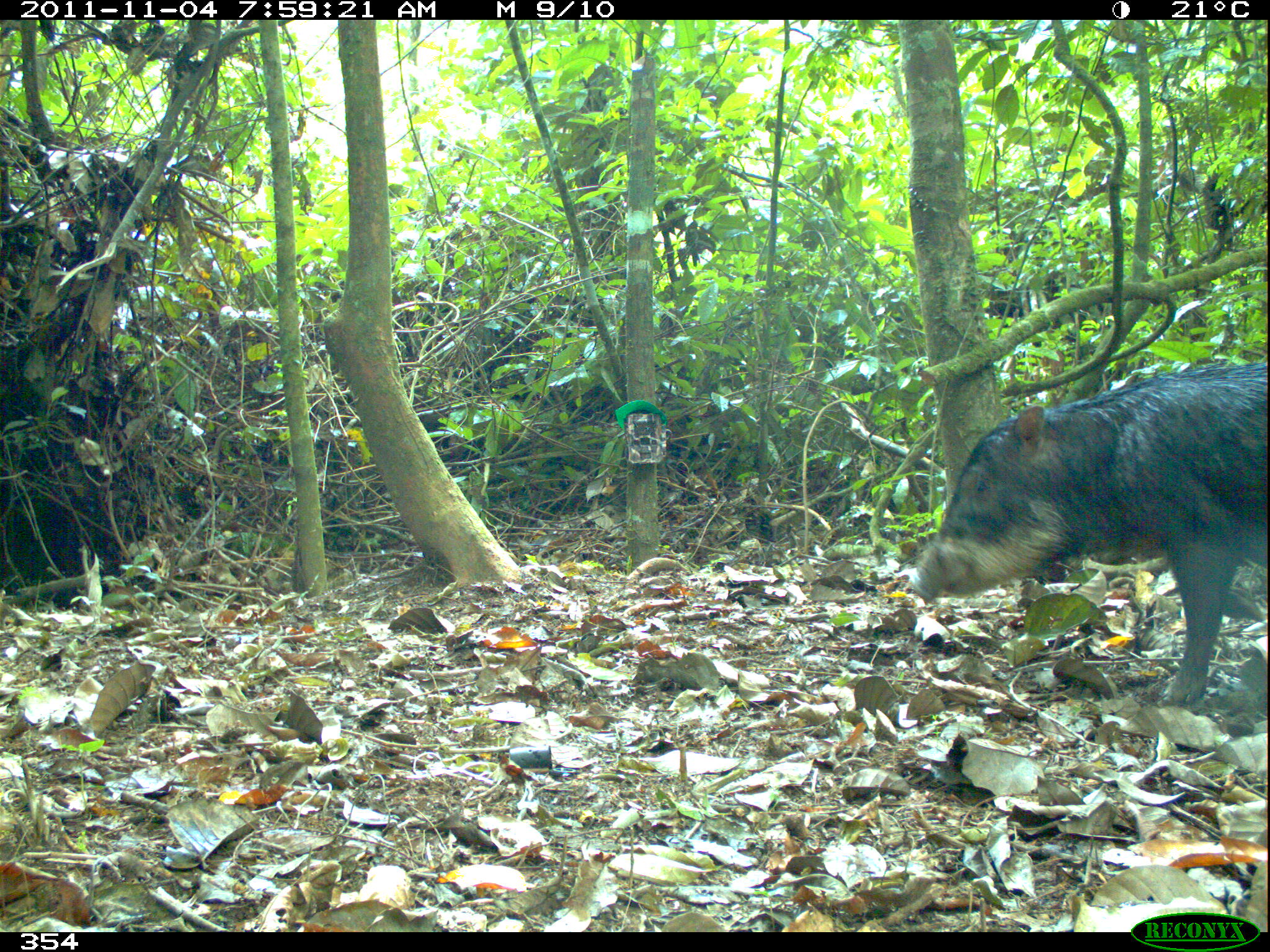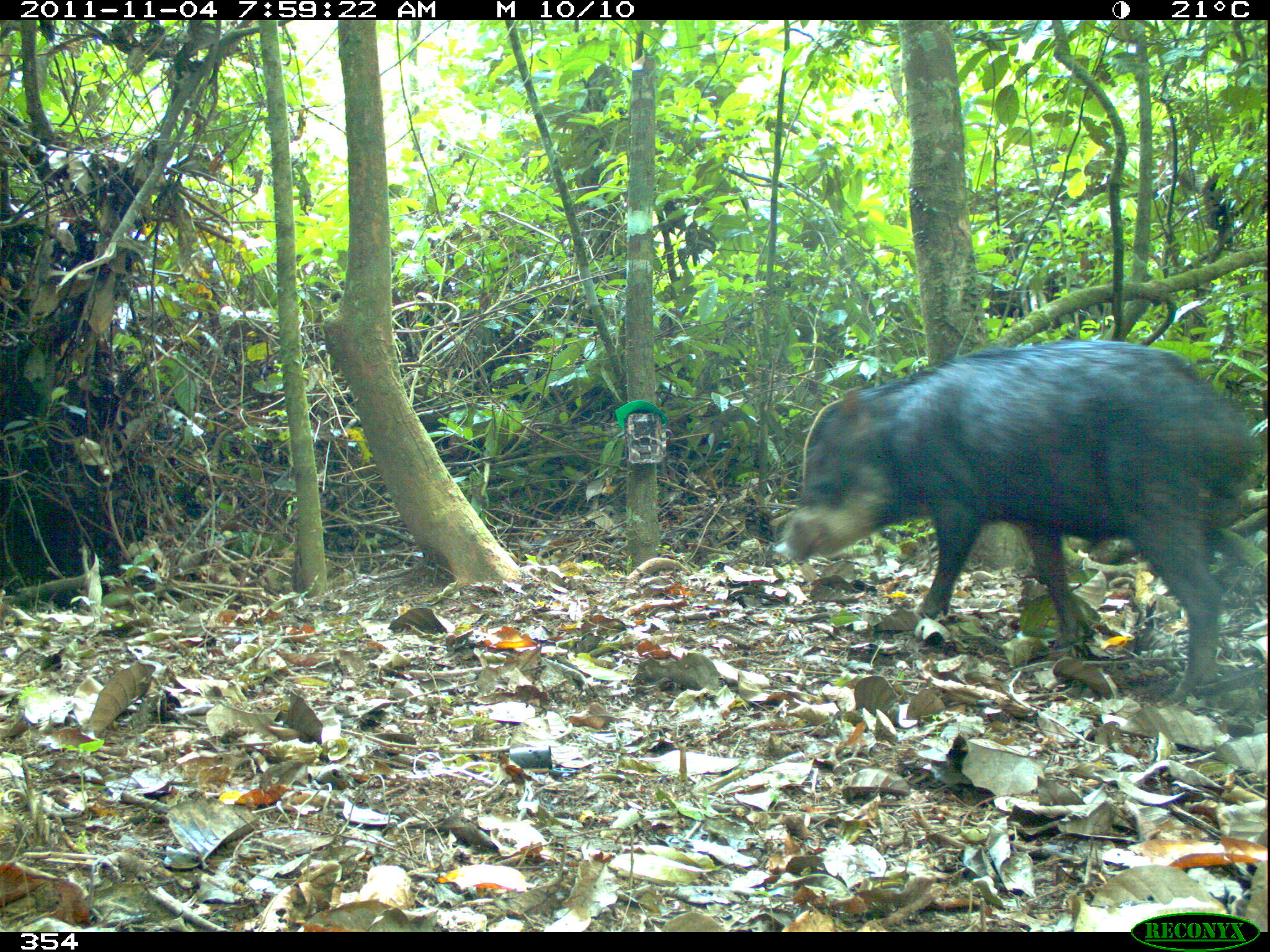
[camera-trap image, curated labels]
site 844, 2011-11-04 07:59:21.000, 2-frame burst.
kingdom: Animalia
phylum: Chordata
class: Mammalia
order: Artiodactyla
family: Tayassuidae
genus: Tayassu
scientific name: Tayassu pecari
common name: white-lipped peccary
Tayassu pecari (white-lipped peccary).